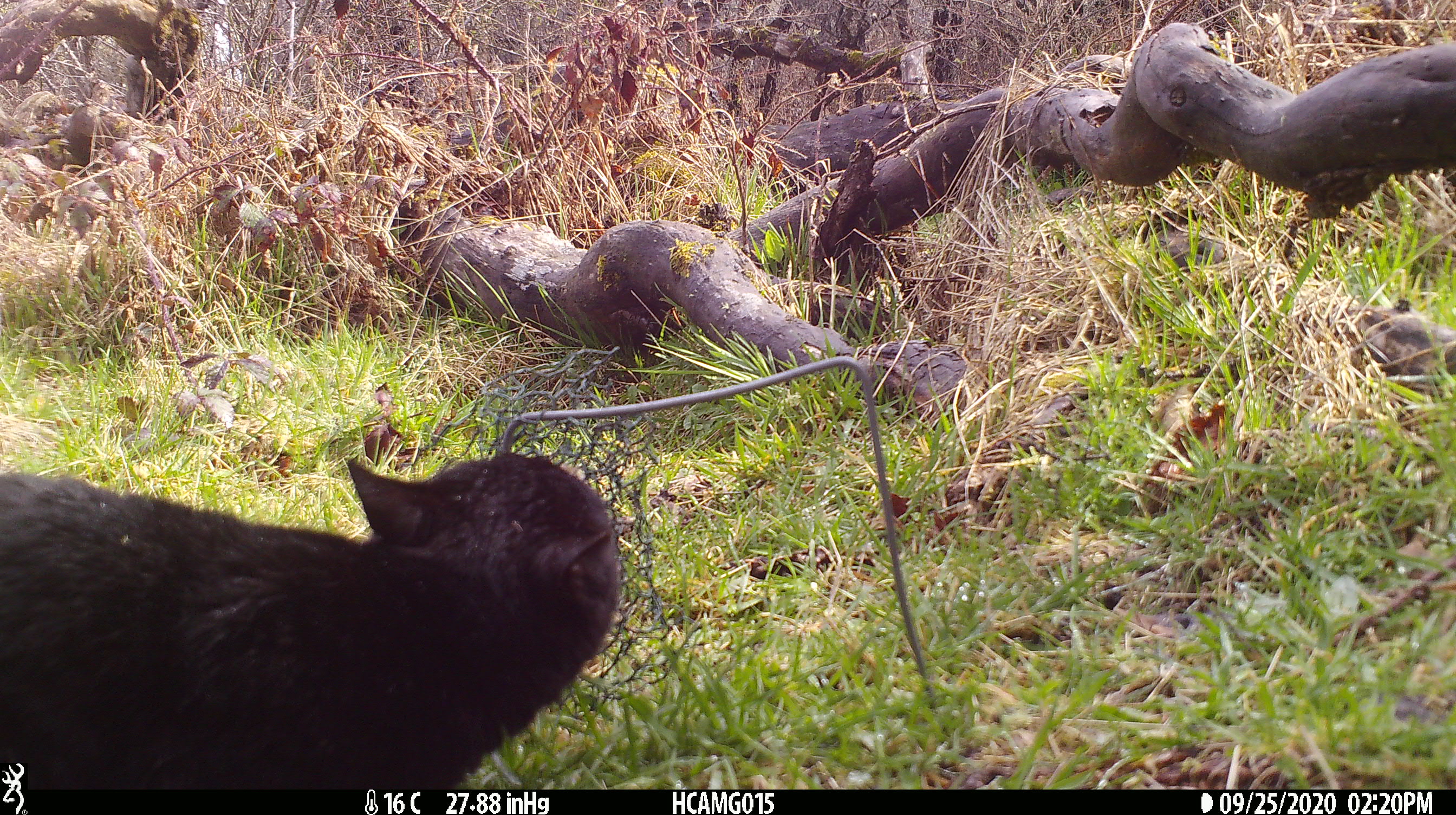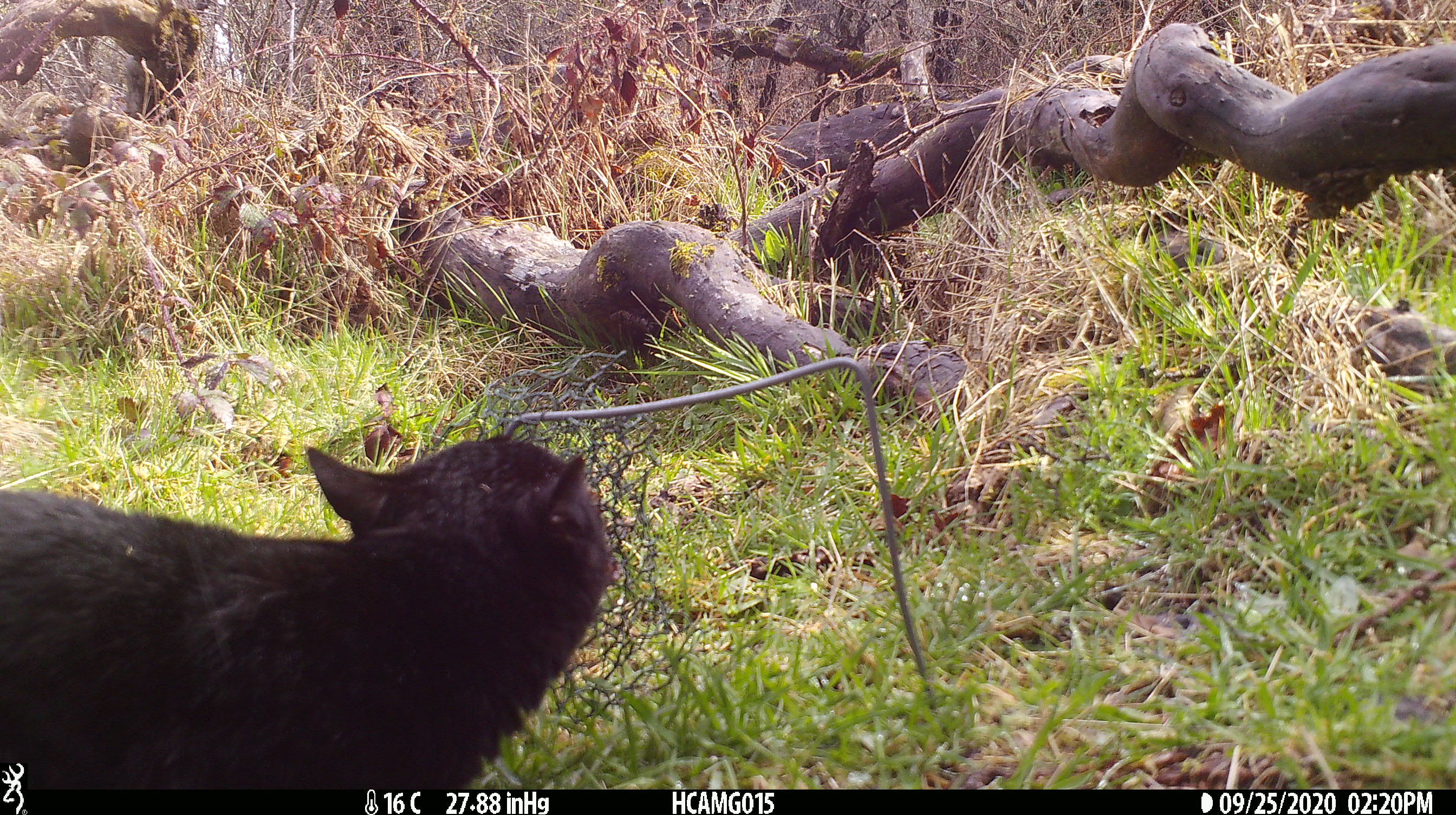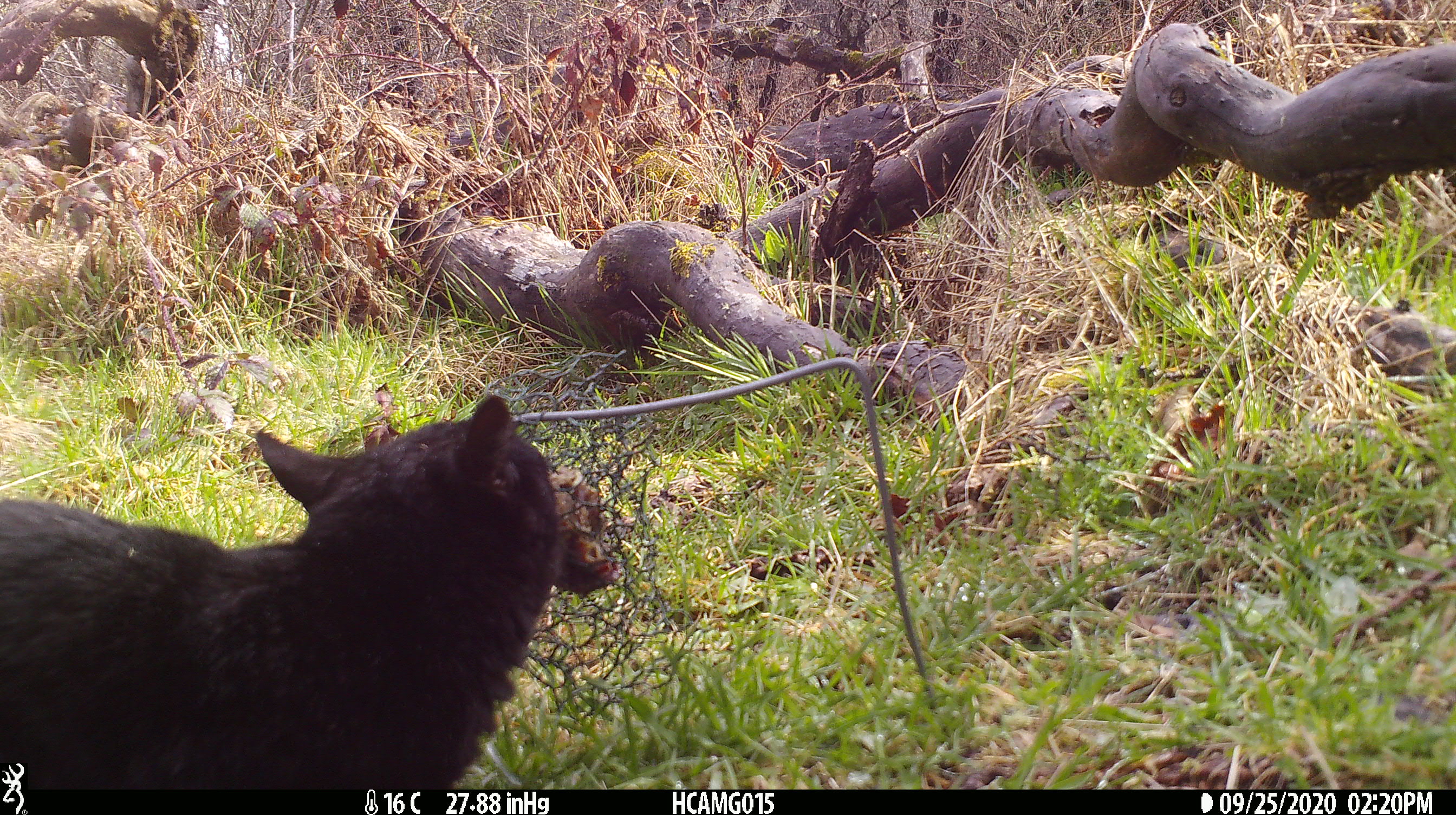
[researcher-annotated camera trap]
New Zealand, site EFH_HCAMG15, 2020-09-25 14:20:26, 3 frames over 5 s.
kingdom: Animalia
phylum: Chordata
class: Mammalia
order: Carnivora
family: Felidae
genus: Felis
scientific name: Felis catus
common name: domestic cat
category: cat